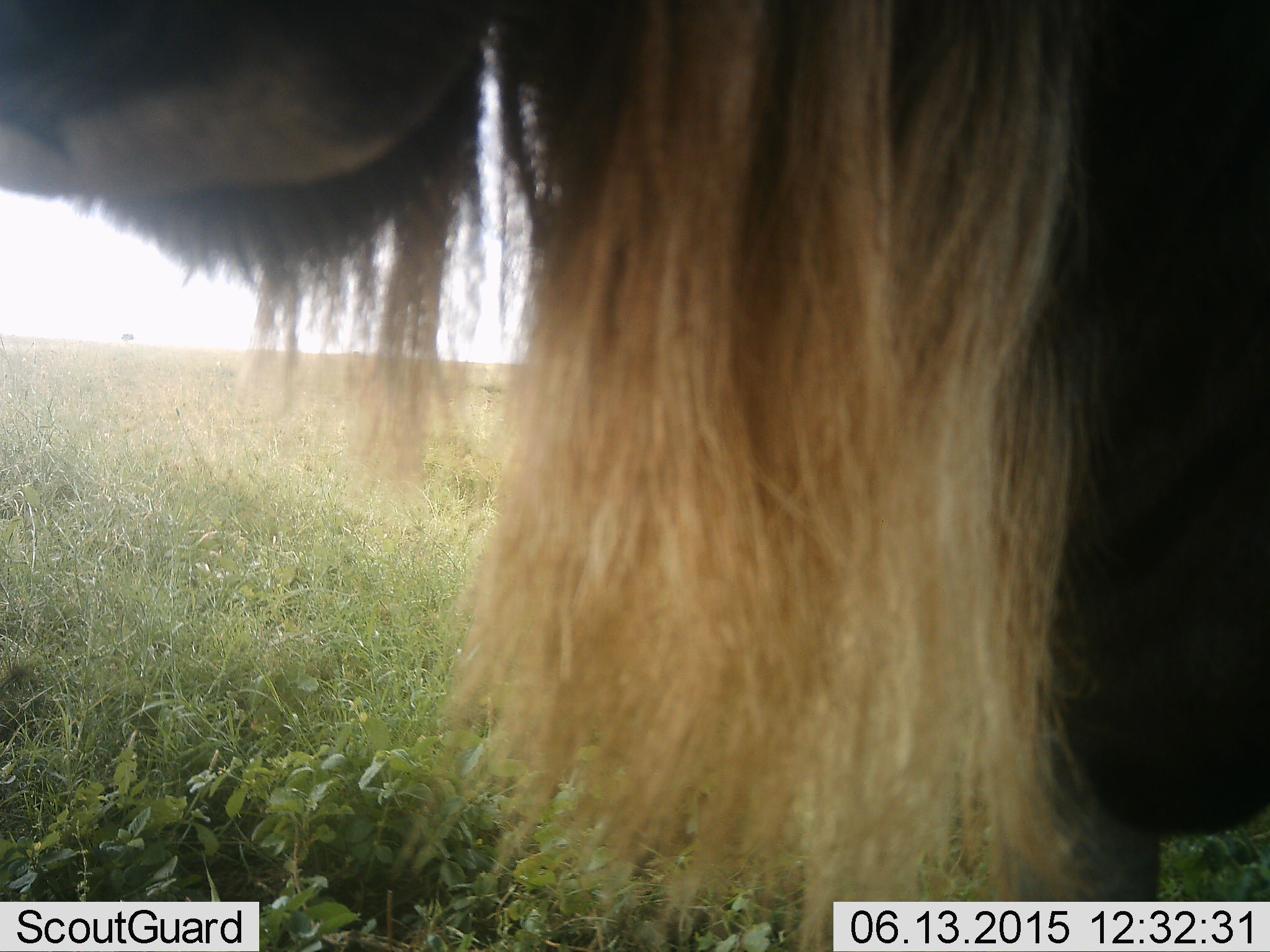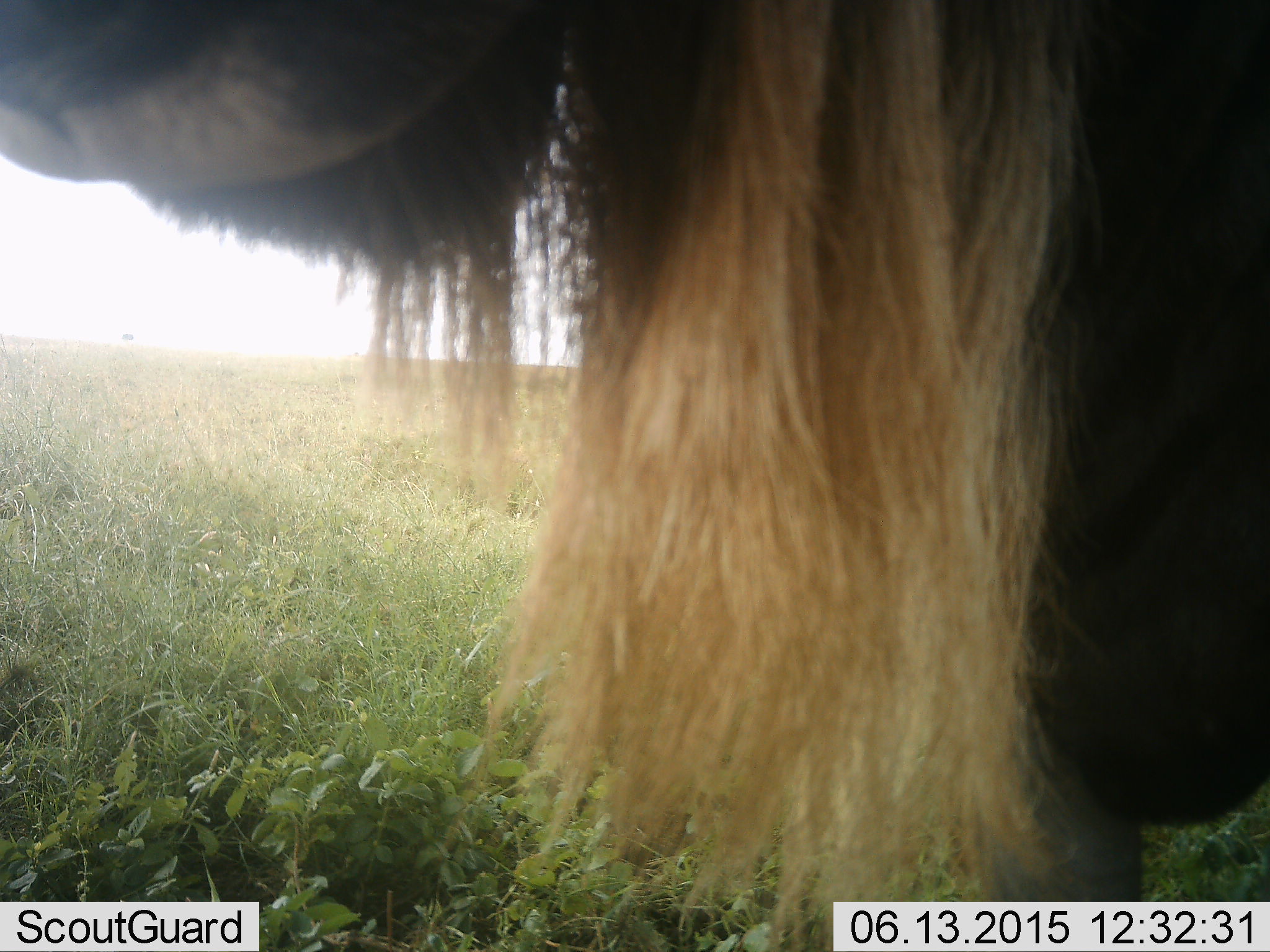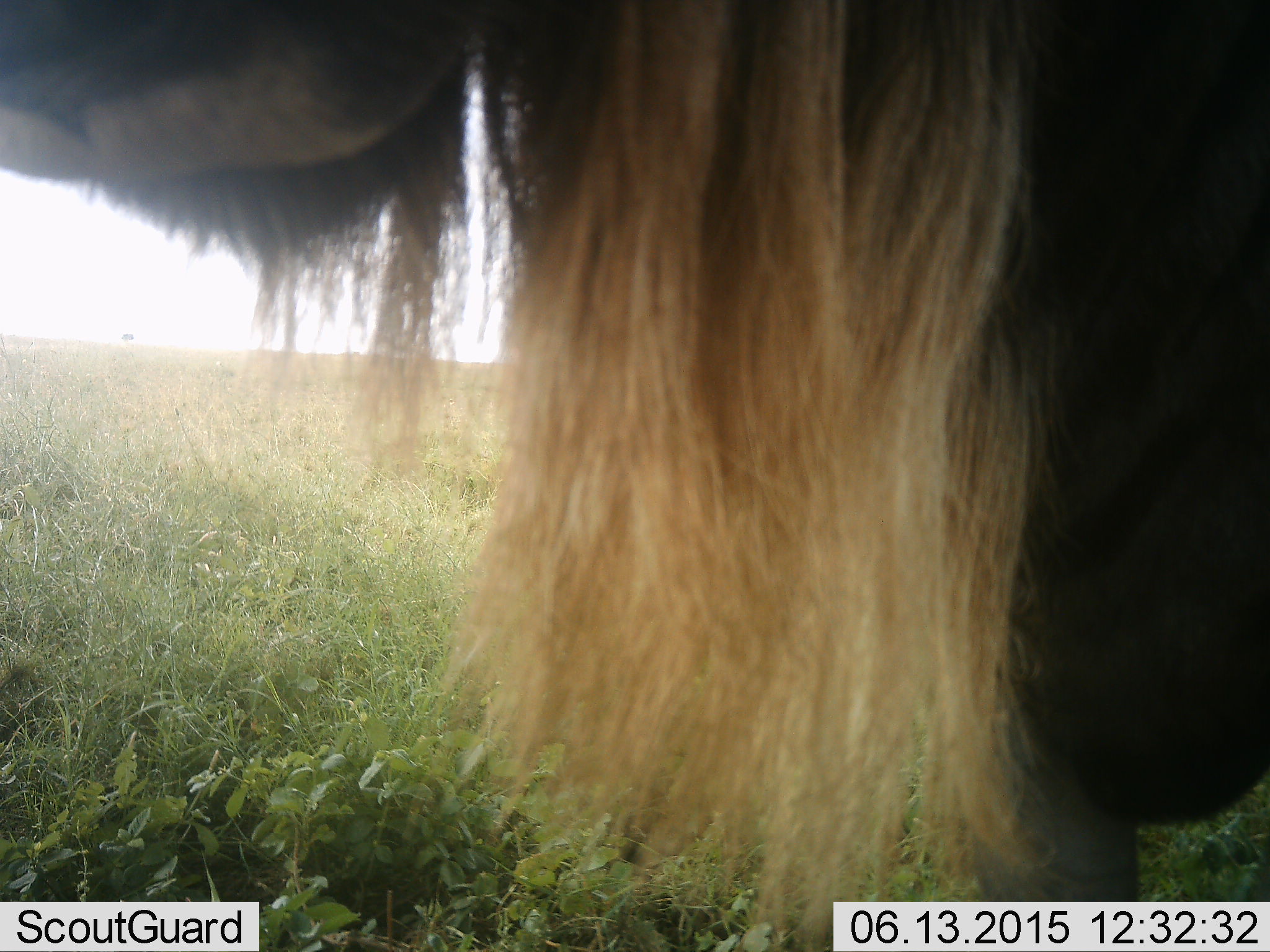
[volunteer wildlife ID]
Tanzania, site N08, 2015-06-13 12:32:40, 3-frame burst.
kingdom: Animalia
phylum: Chordata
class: Mammalia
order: Artiodactyla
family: Bovidae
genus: Connochaetes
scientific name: Connochaetes taurinus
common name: blue wildebeest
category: wildebeest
Wildebeest (blue wildebeest) (Connochaetes taurinus), count 1. Behavior (volunteer vote fractions): standing 90%, resting 10%, moving 0%, interacting 0%. Young present (vote fraction): 0%. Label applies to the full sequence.